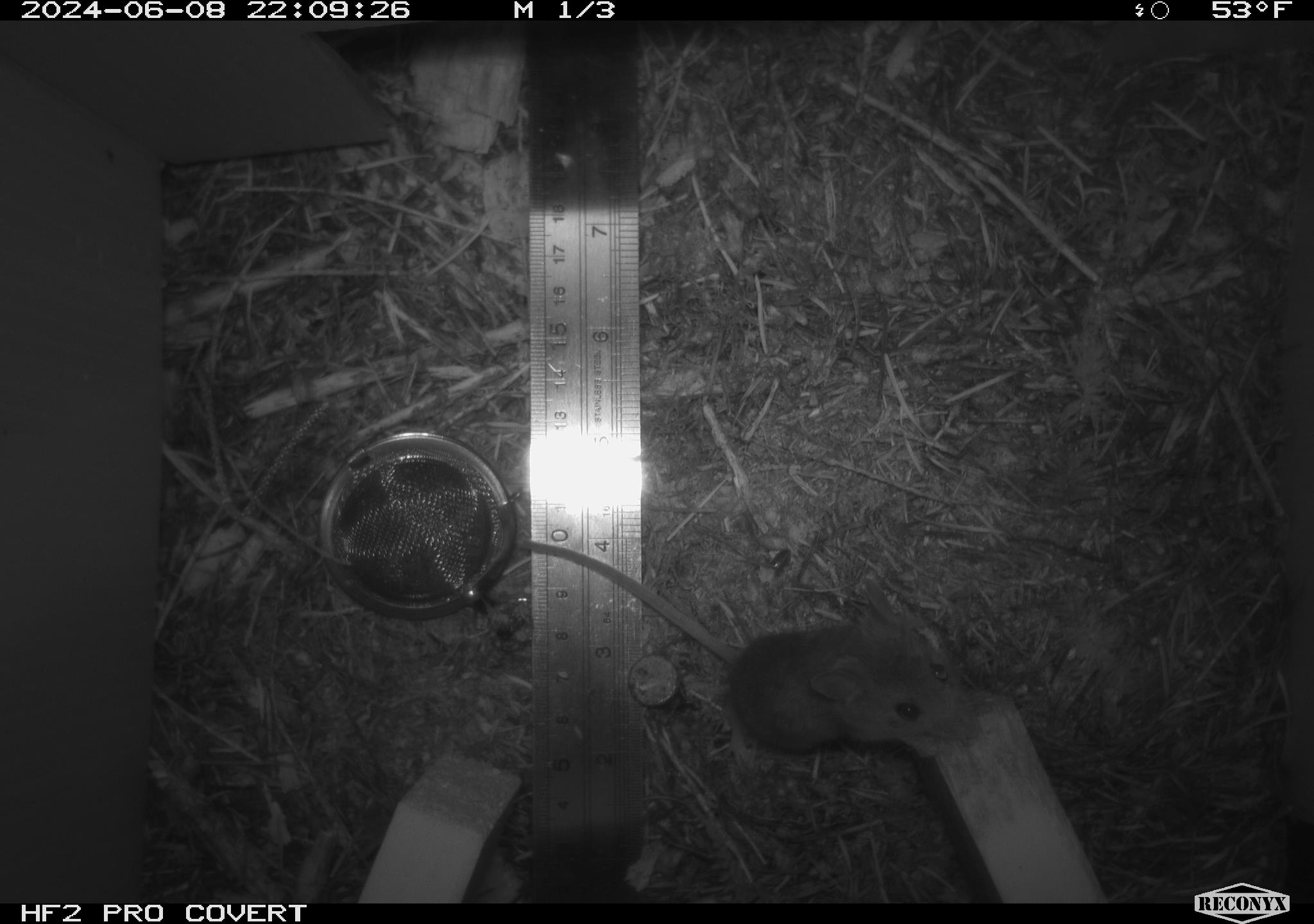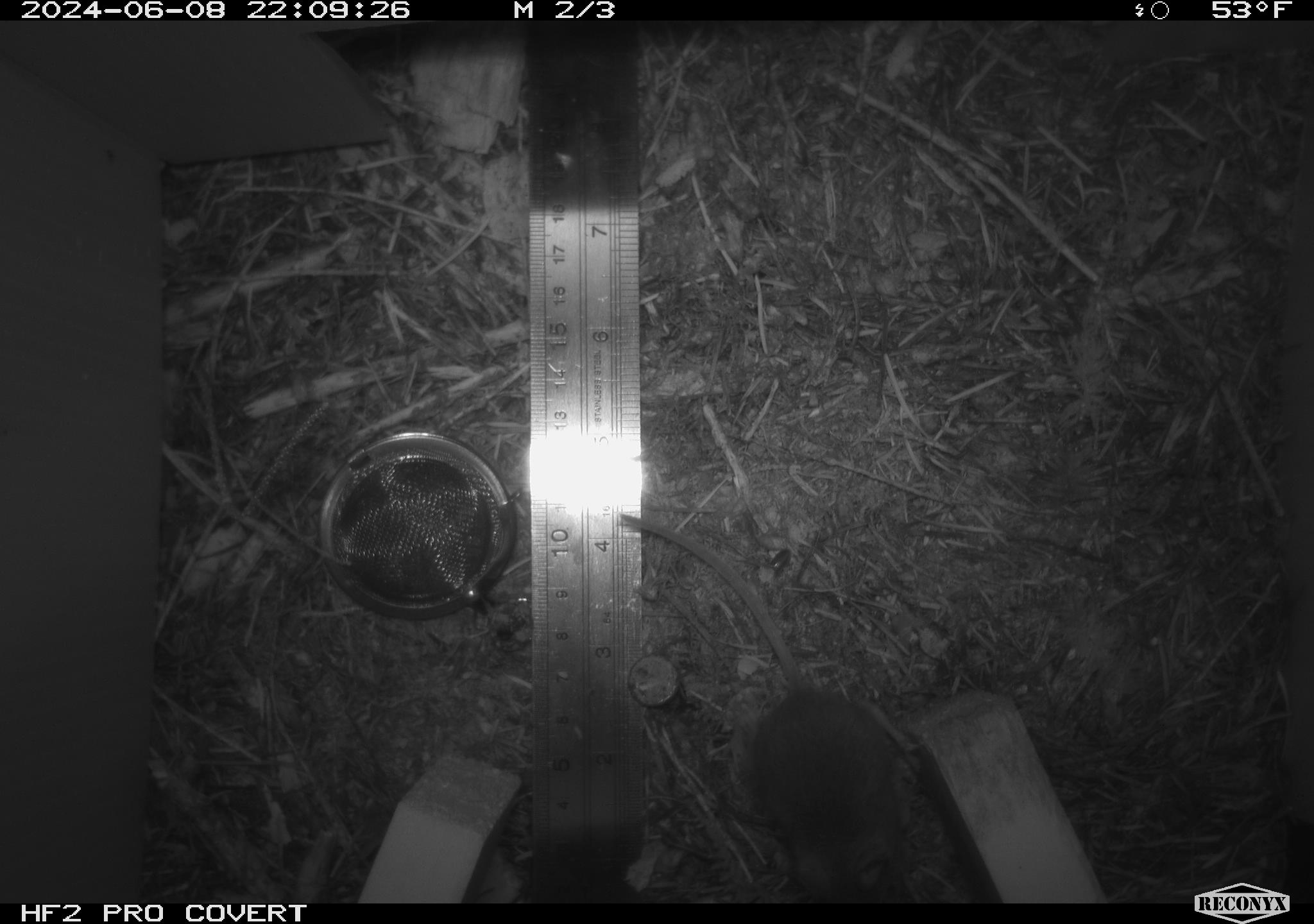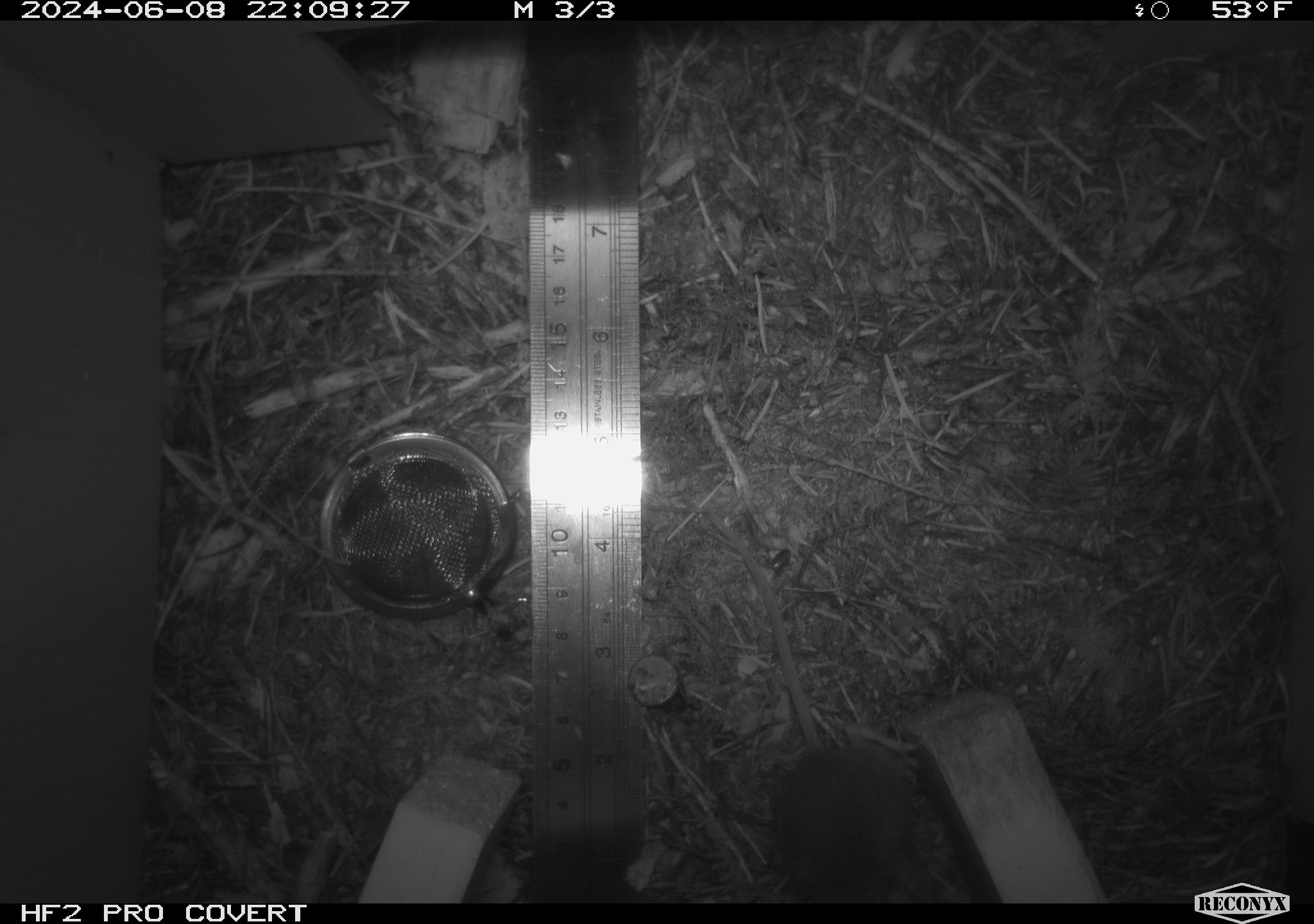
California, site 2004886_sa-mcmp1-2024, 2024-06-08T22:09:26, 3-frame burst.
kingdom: Animalia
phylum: Chordata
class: Mammalia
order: Rodentia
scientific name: Rodentia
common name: mouse species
Mouse species (Rodentia).